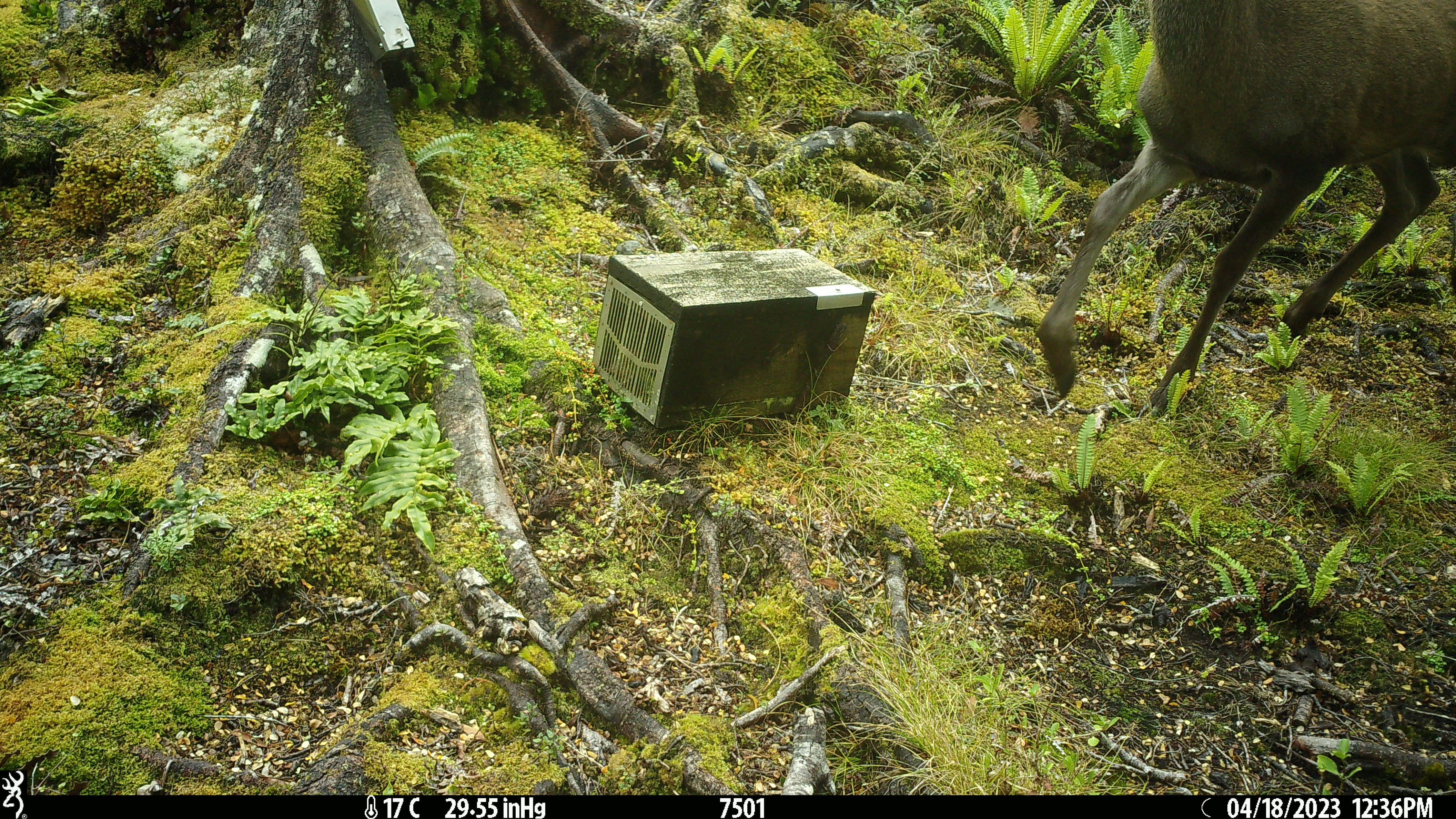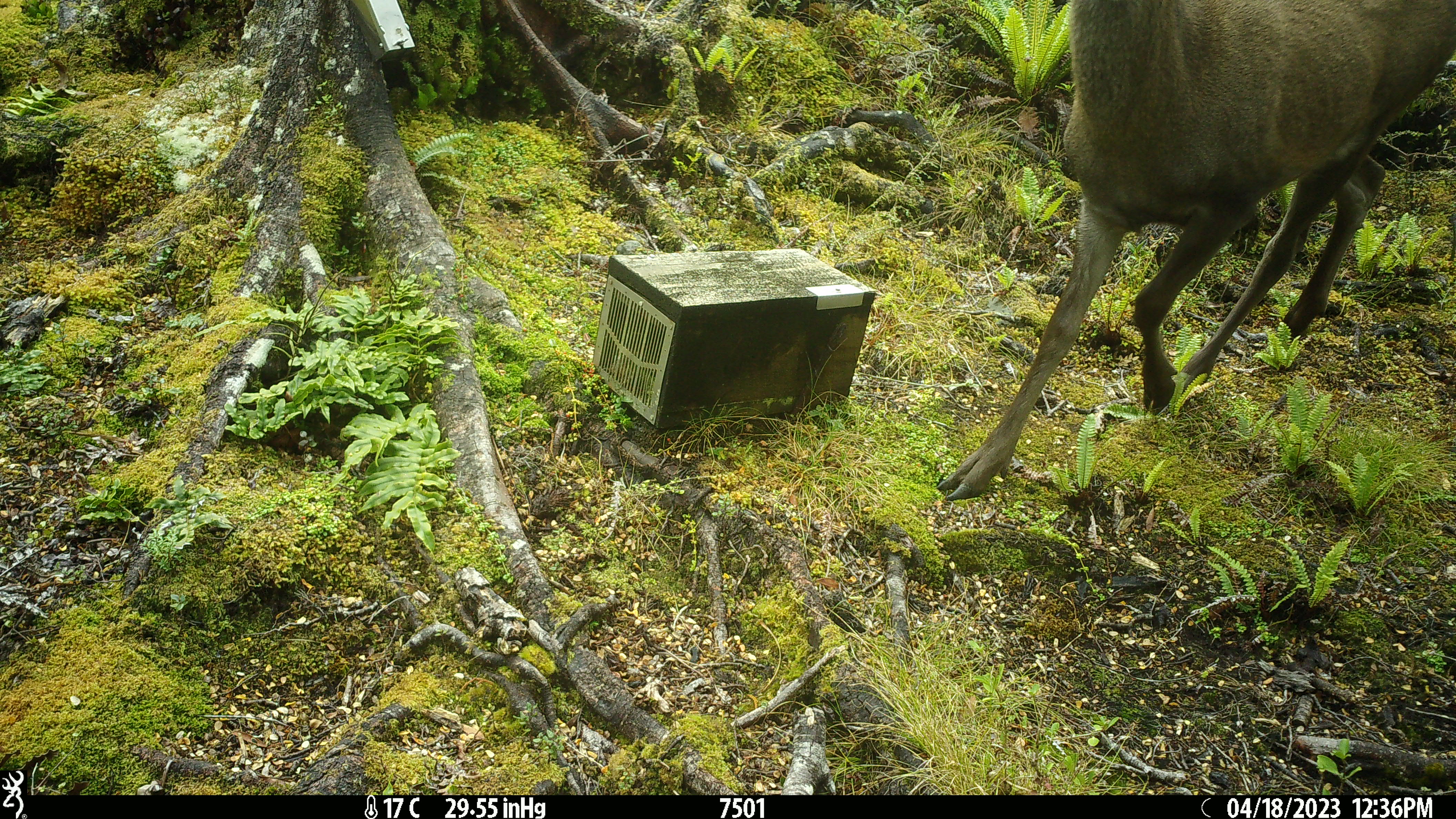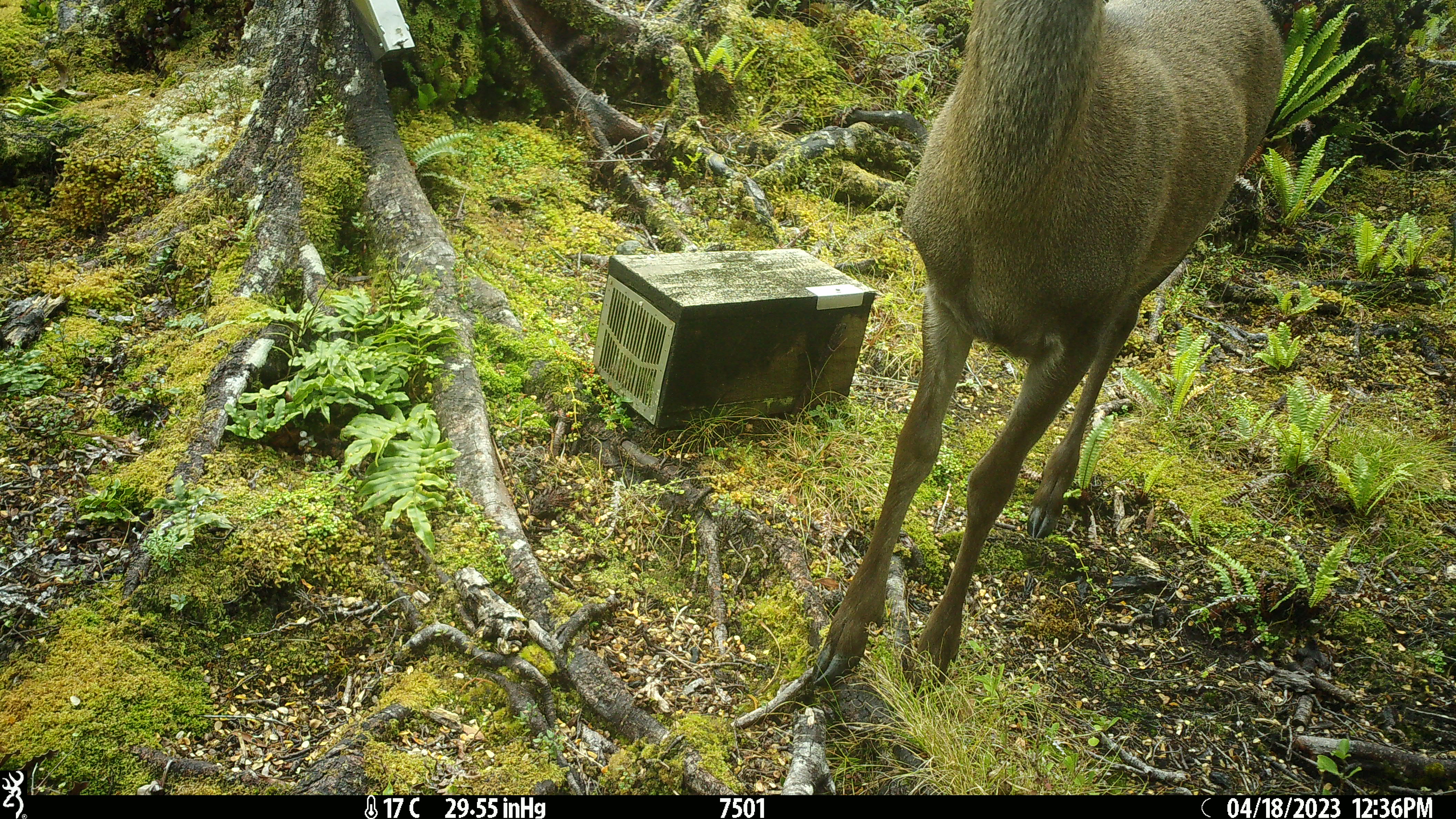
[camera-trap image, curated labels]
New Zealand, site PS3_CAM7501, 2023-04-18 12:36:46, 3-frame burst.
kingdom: Animalia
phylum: Chordata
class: Mammalia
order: Artiodactyla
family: Cervidae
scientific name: Cervidae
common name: deer